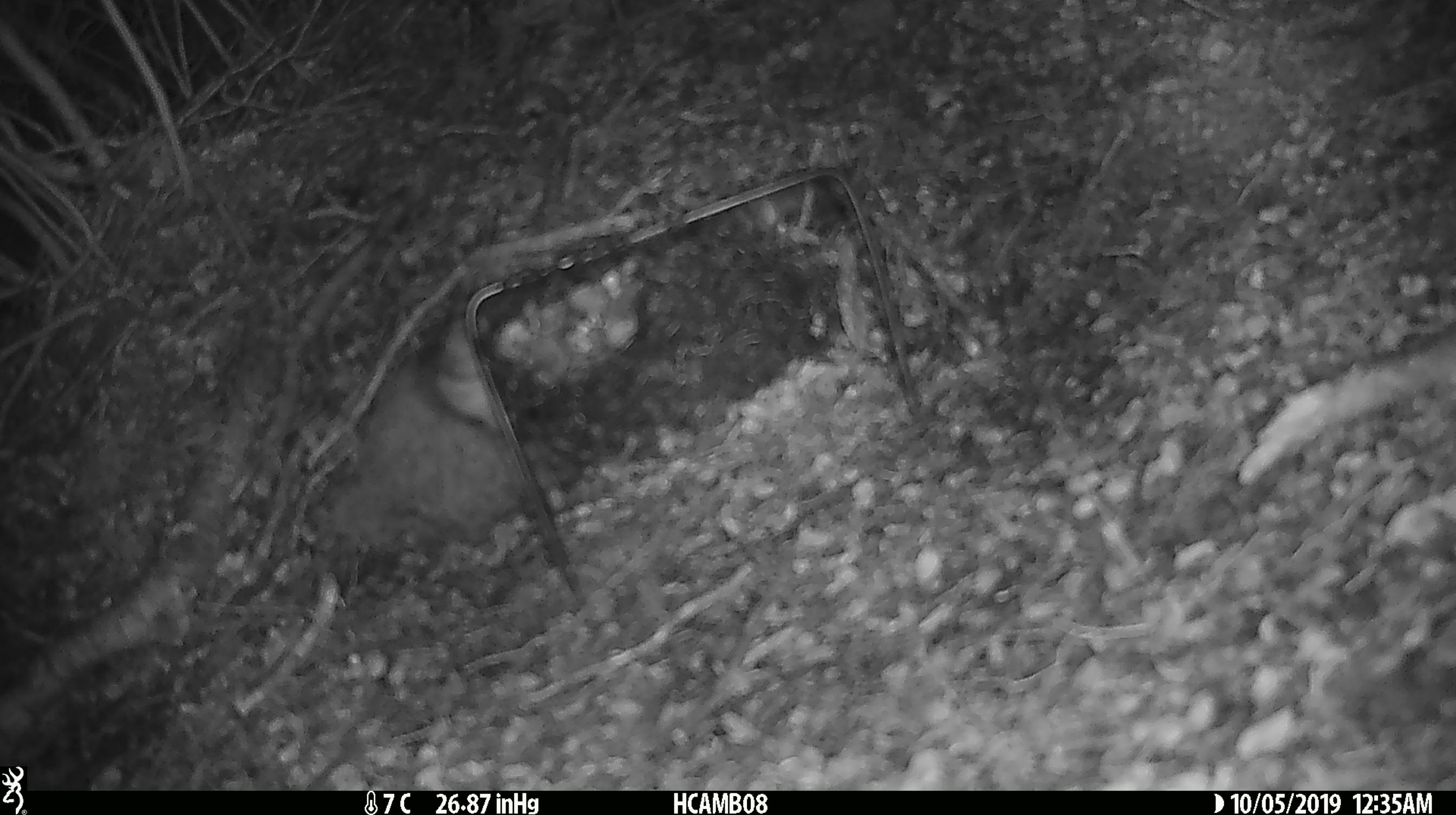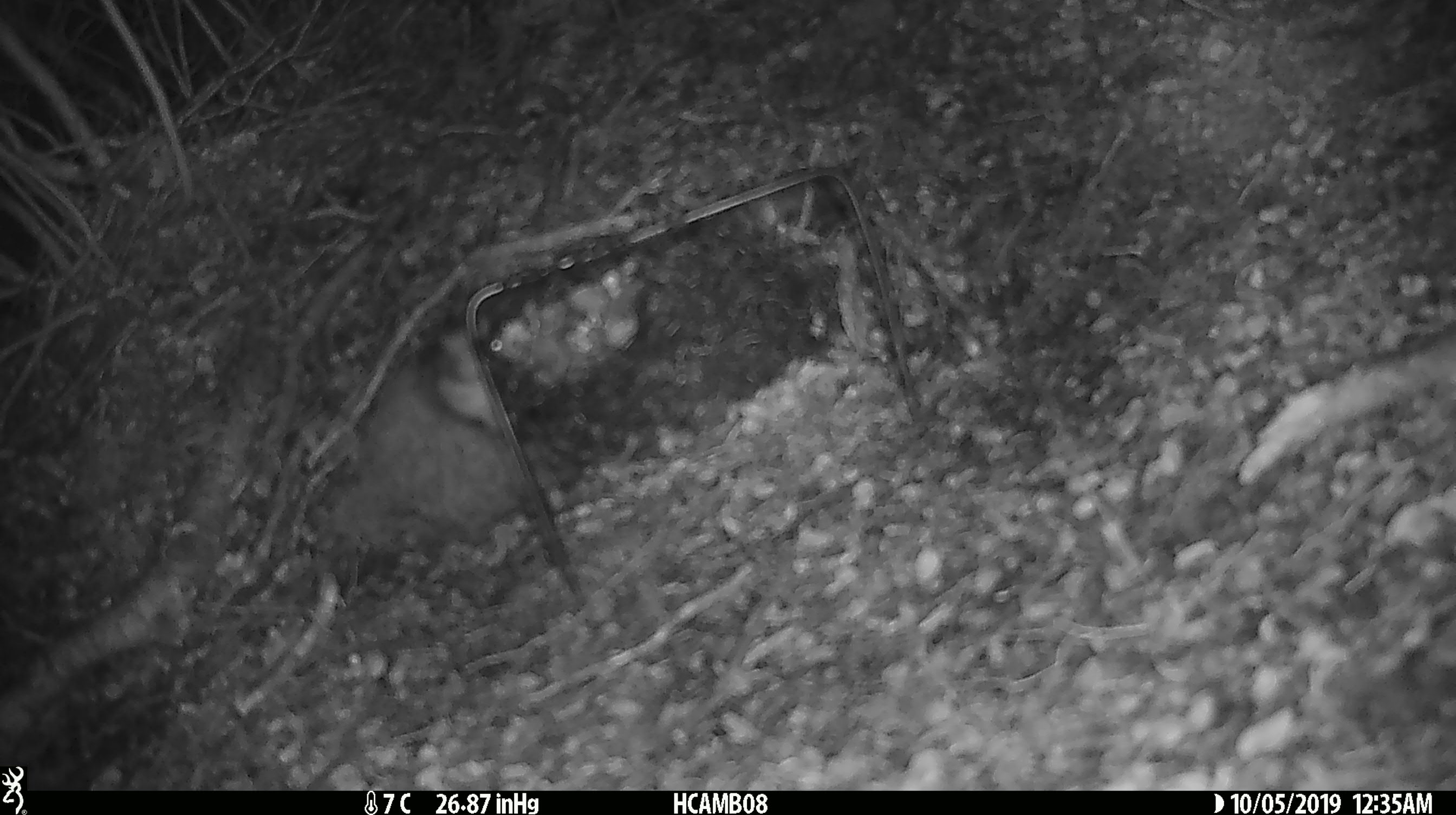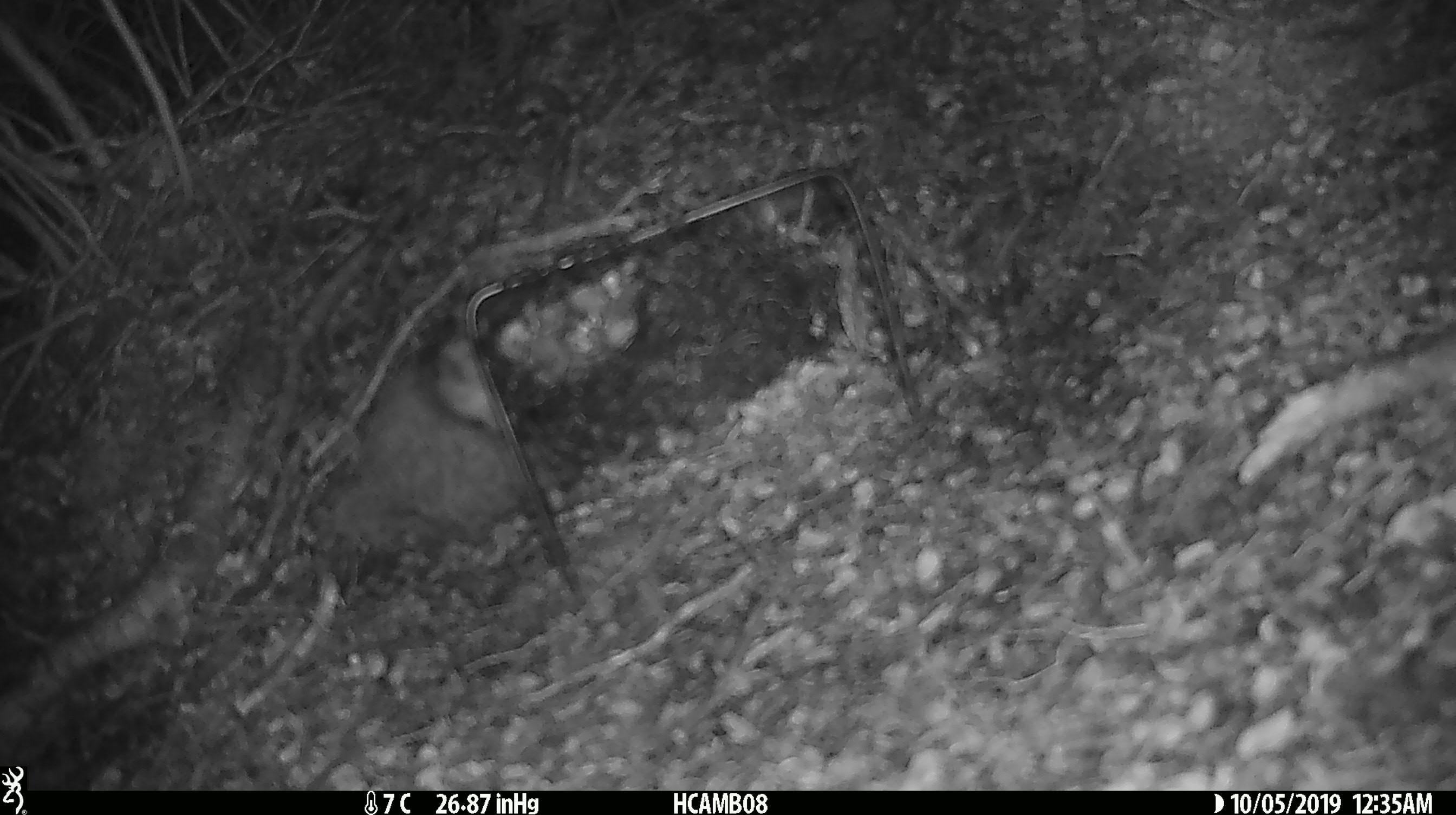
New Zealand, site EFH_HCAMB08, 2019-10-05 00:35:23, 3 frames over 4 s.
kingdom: Animalia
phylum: Chordata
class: Mammalia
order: Rodentia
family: Muridae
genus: Mus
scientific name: Mus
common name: mouse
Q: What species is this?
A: Mouse (Mus).